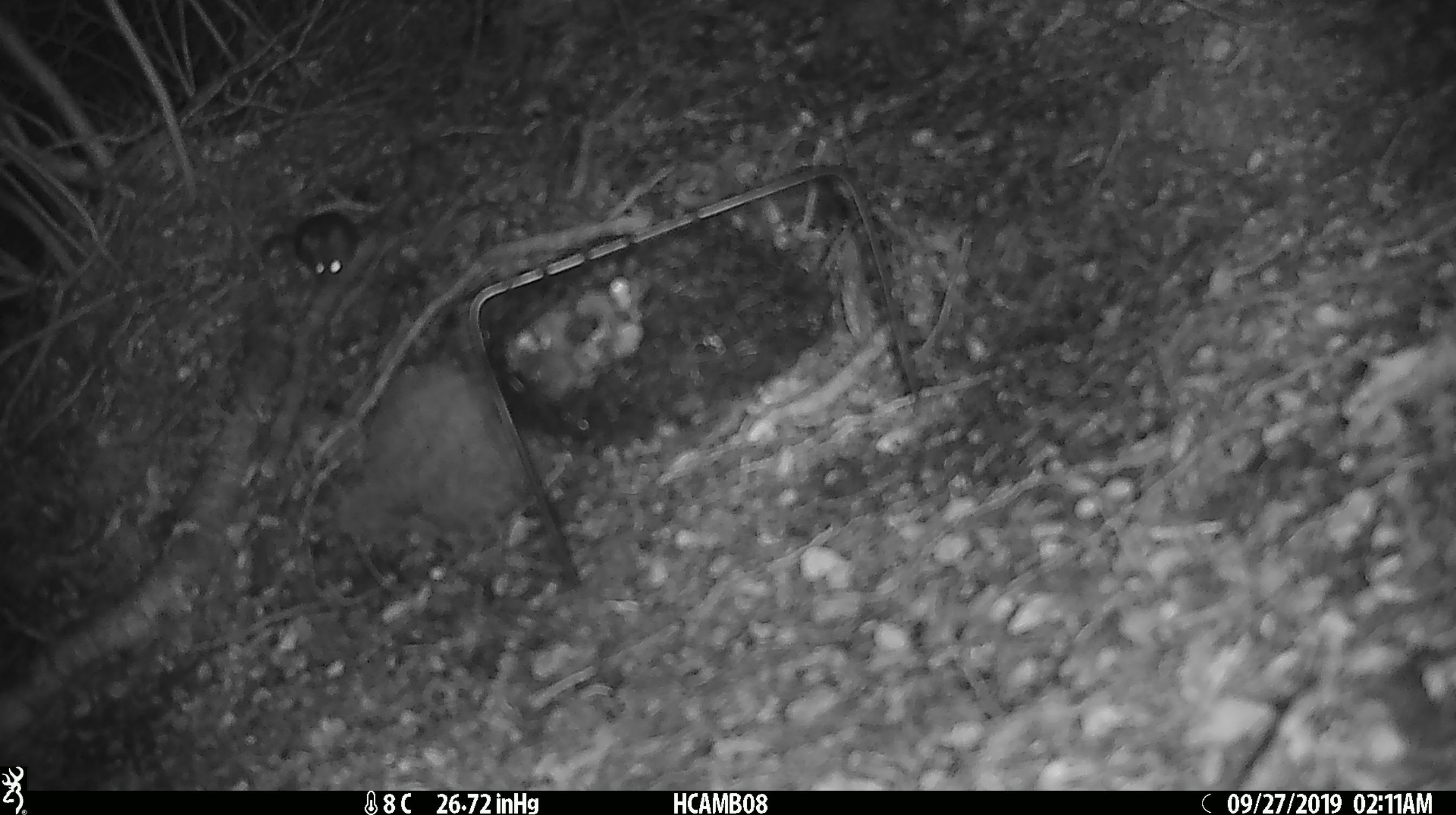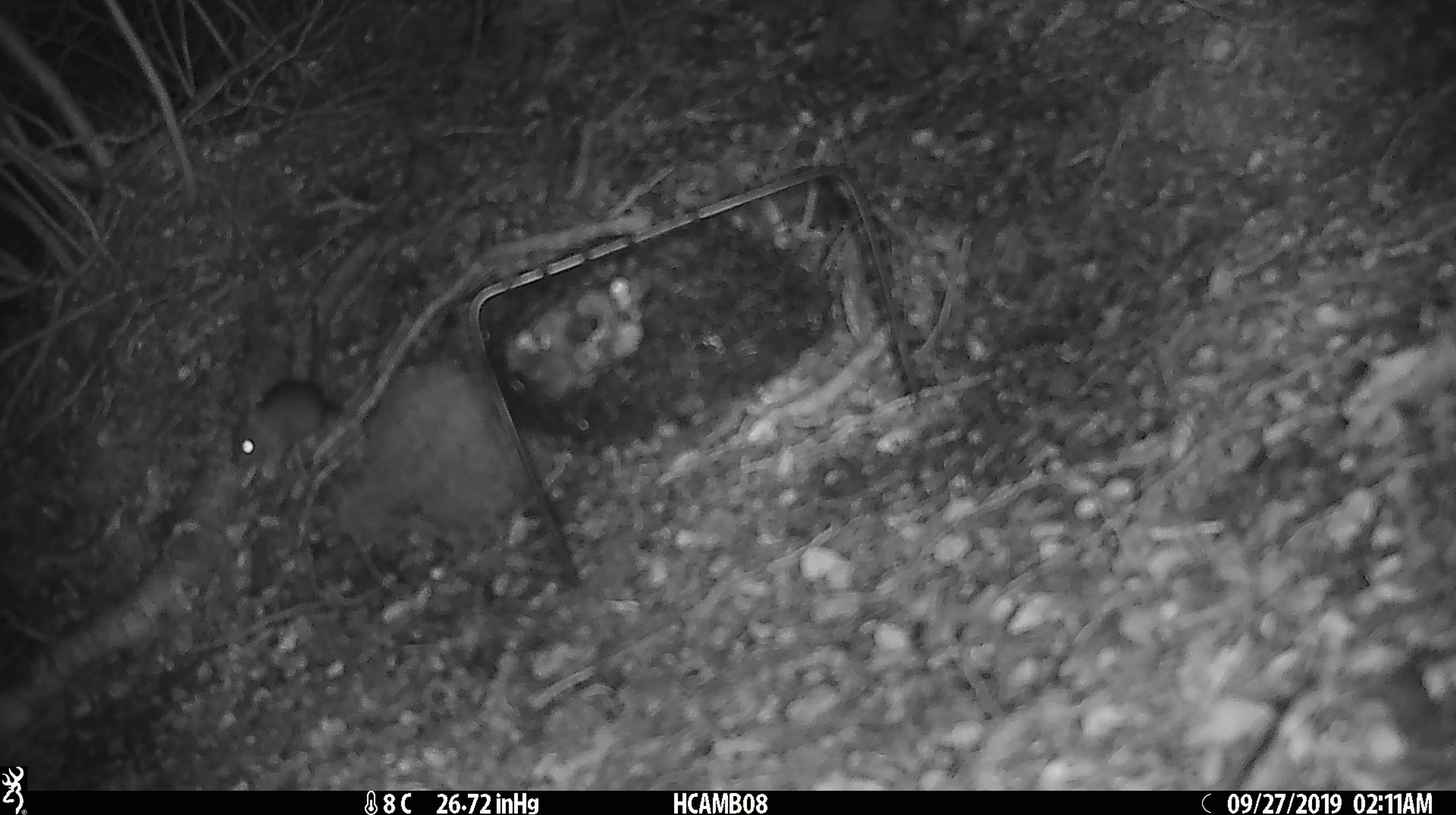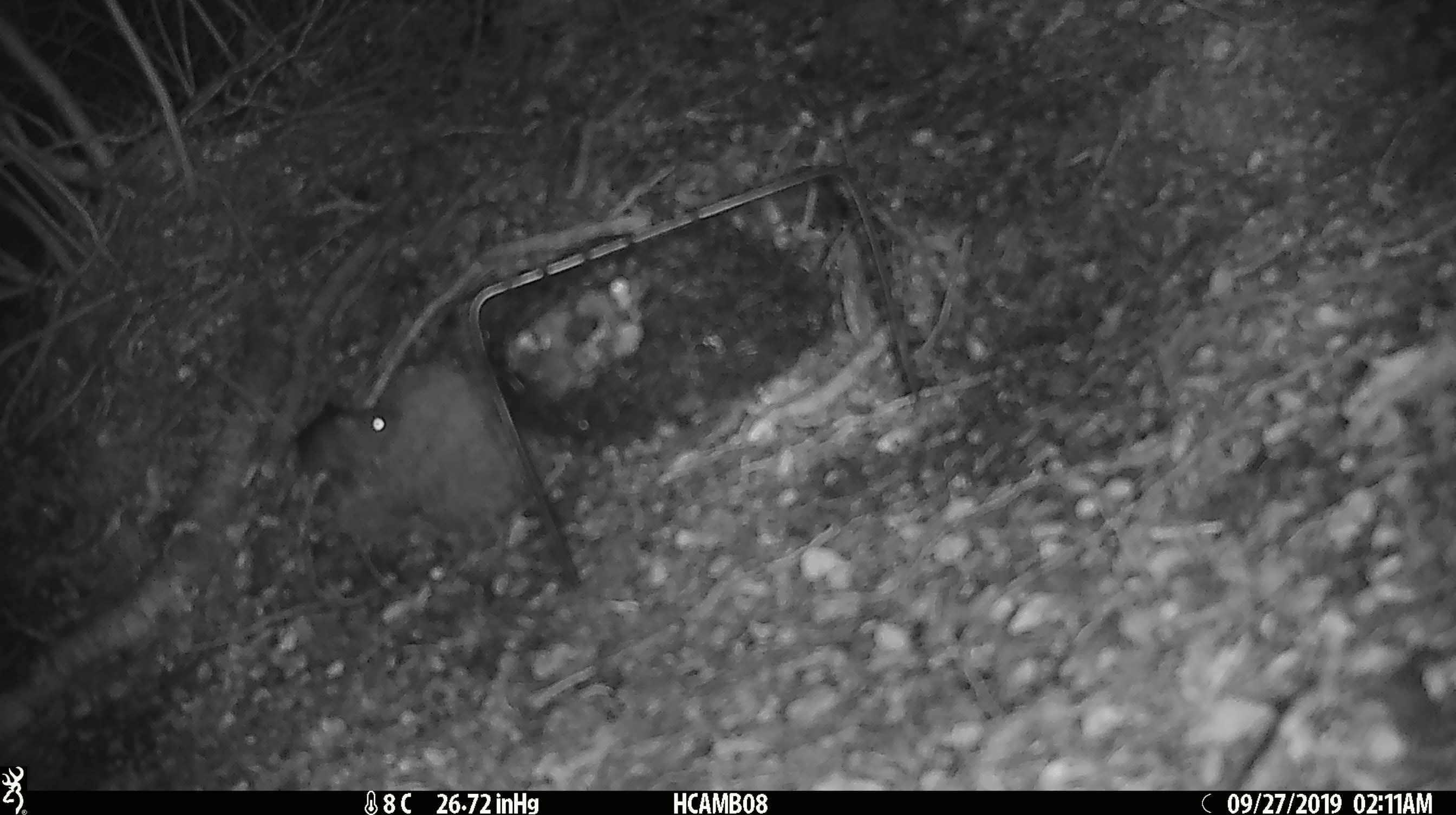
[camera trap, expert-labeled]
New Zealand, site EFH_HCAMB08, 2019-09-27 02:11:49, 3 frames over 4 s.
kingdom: Animalia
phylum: Chordata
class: Mammalia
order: Rodentia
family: Muridae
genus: Mus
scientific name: Mus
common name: mouse